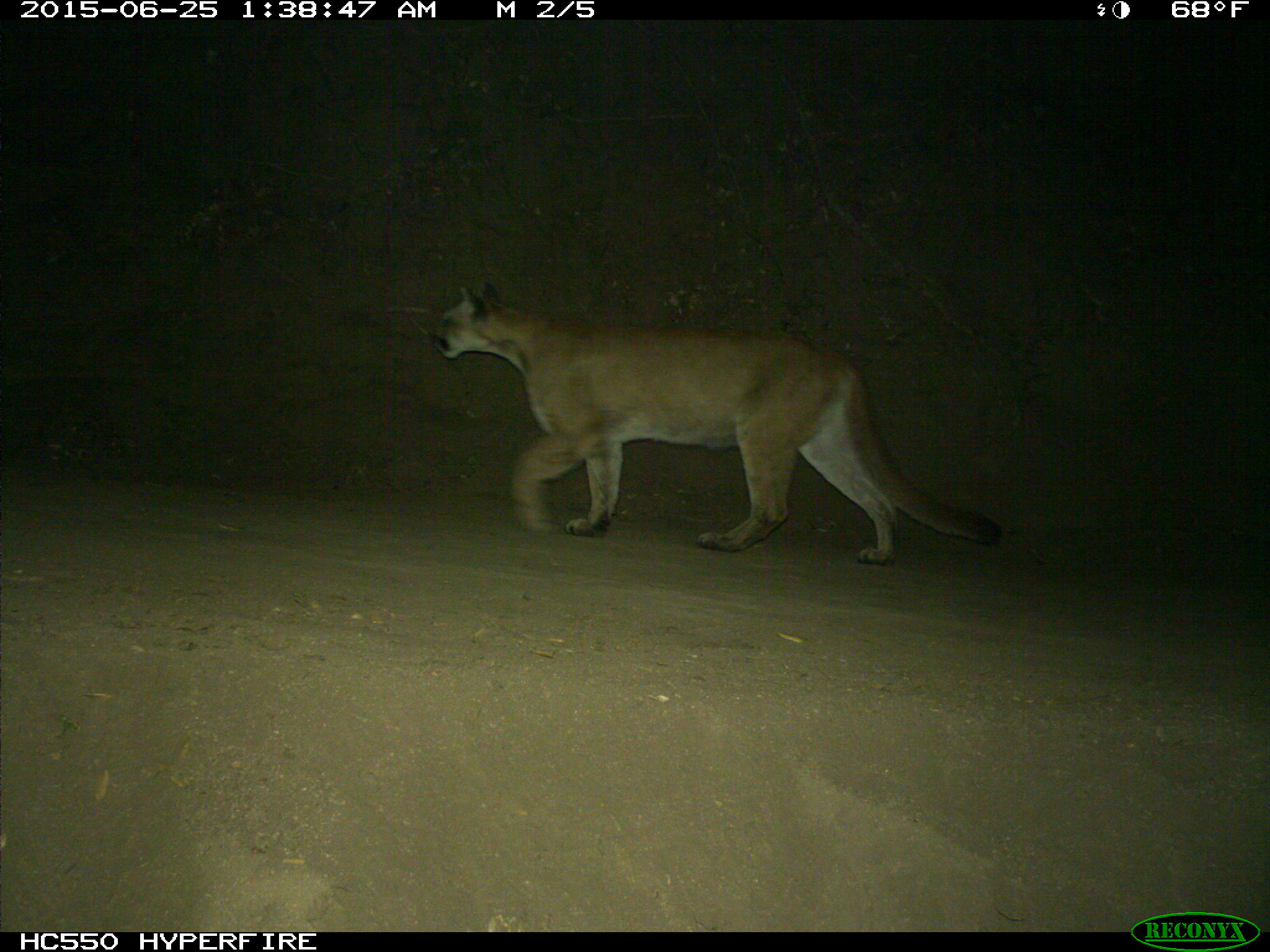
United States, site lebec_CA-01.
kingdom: Animalia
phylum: Chordata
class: Mammalia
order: Carnivora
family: Felidae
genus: Puma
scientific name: Puma concolor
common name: mountain lion